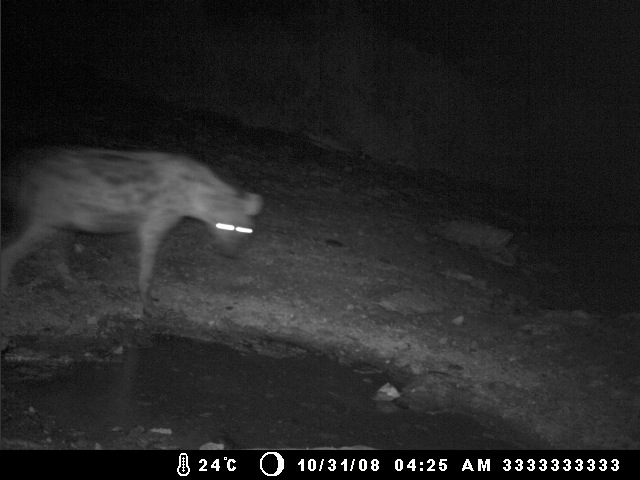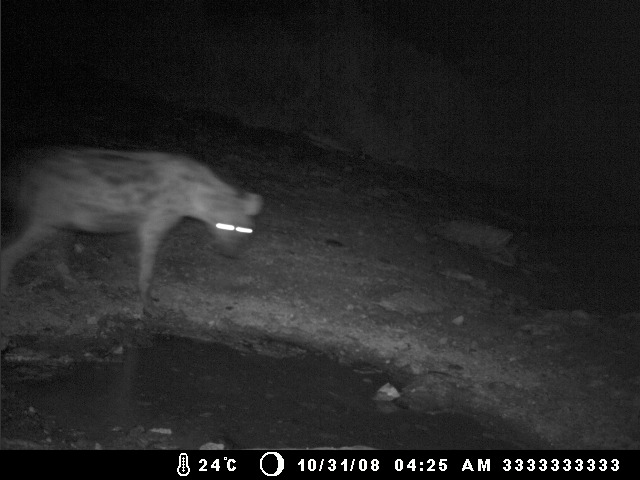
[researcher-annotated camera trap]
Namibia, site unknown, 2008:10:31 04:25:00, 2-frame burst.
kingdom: Animalia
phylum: Chordata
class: Mammalia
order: Carnivora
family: Hyaenidae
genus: Crocuta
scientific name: Crocuta crocuta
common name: spotted hyena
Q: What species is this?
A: Crocuta crocuta (spotted hyena).